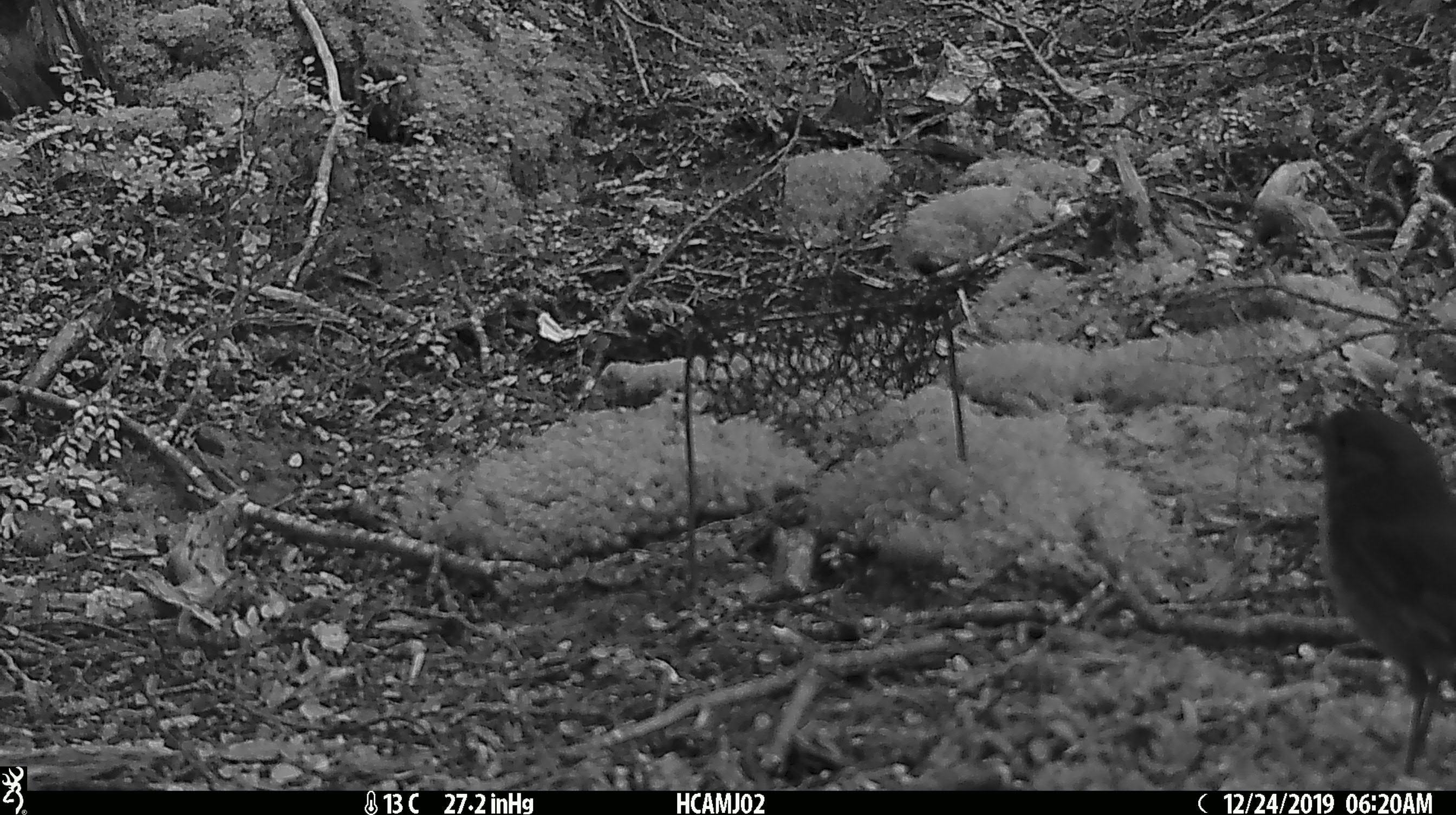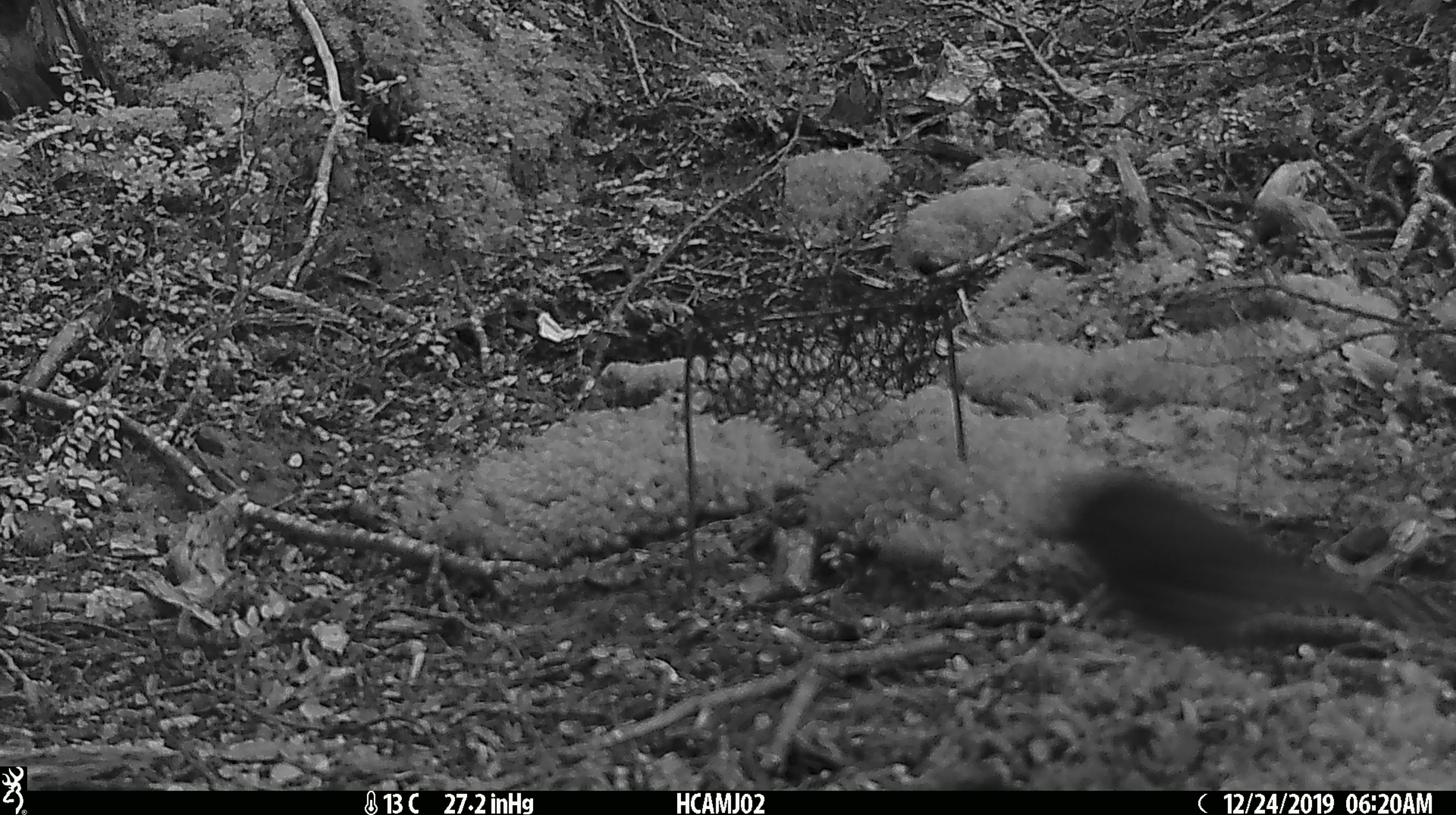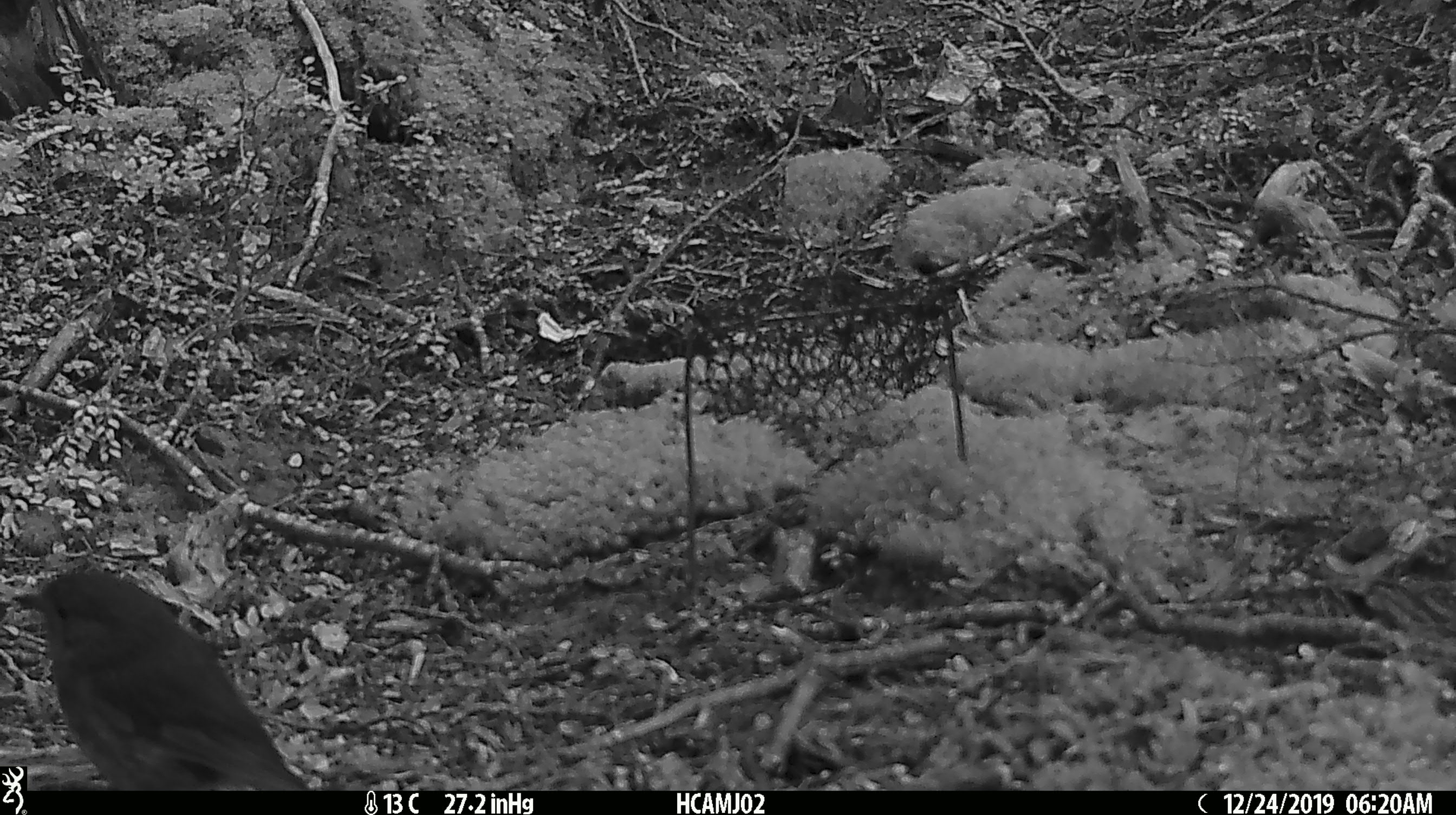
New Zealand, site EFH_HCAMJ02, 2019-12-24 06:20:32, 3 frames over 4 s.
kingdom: Animalia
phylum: Chordata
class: Aves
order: Passeriformes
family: Petroicidae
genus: Petroica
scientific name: Petroica australis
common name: new zealand robin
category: robin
Robin (new zealand robin) (Petroica australis).